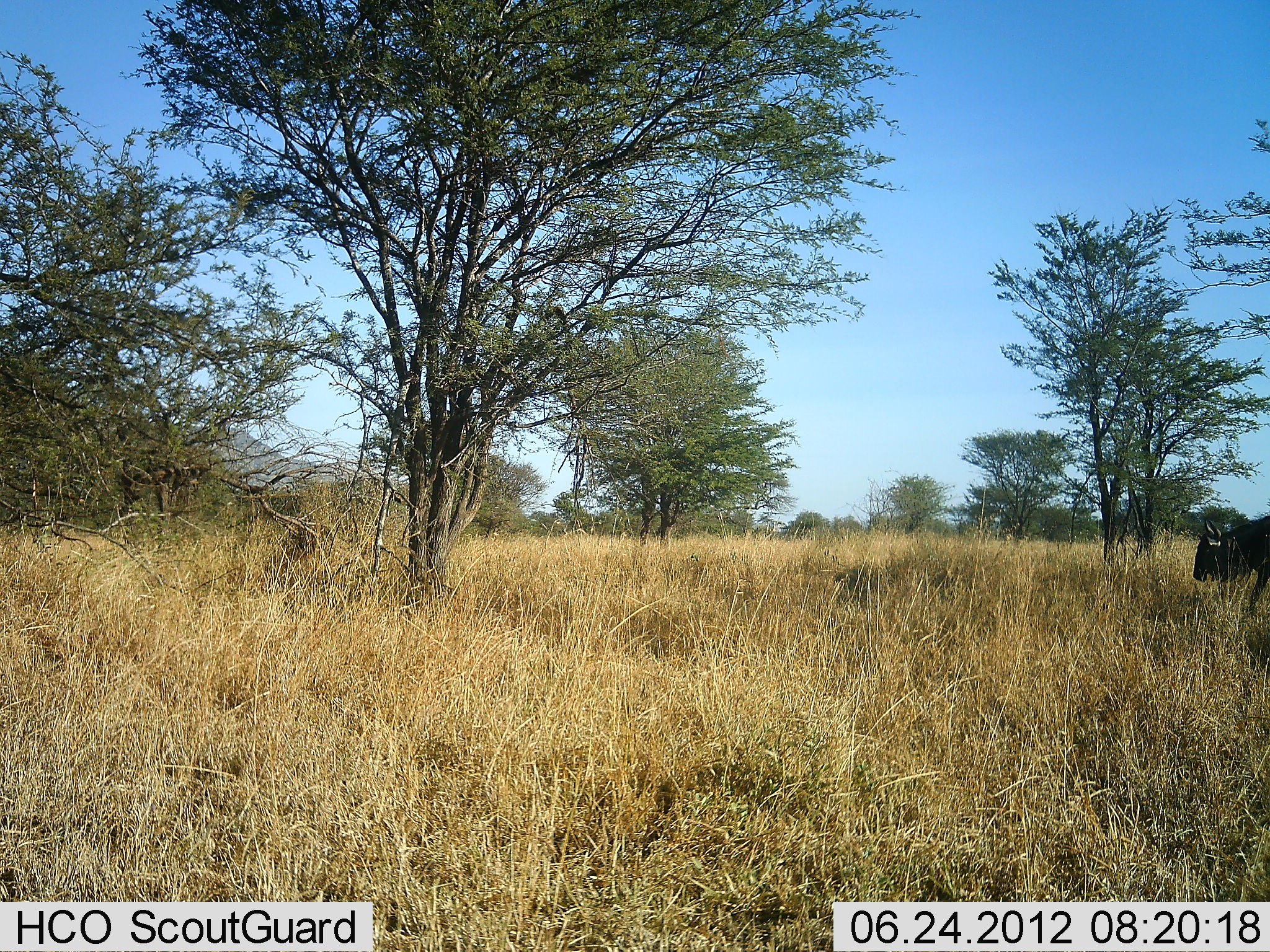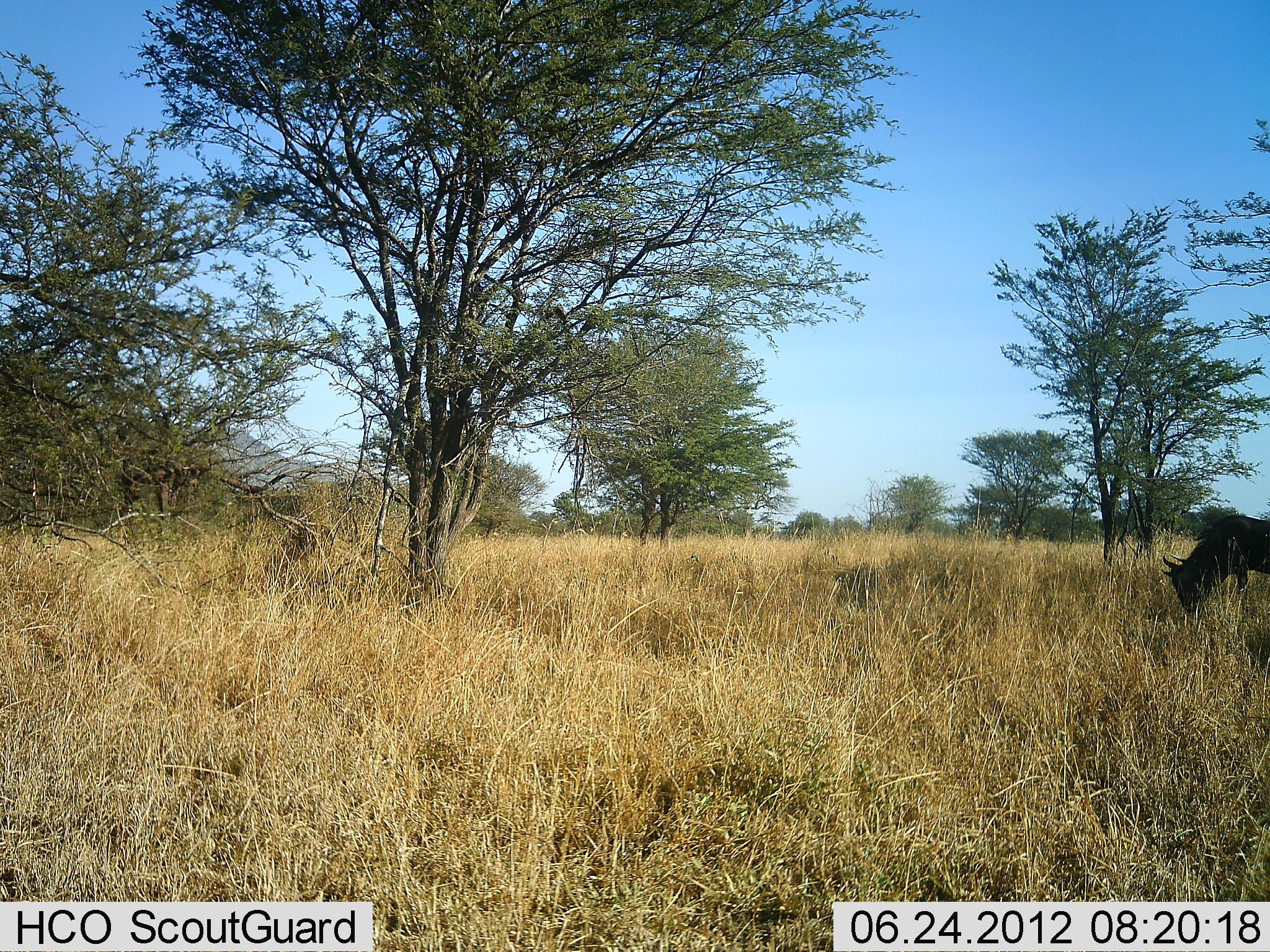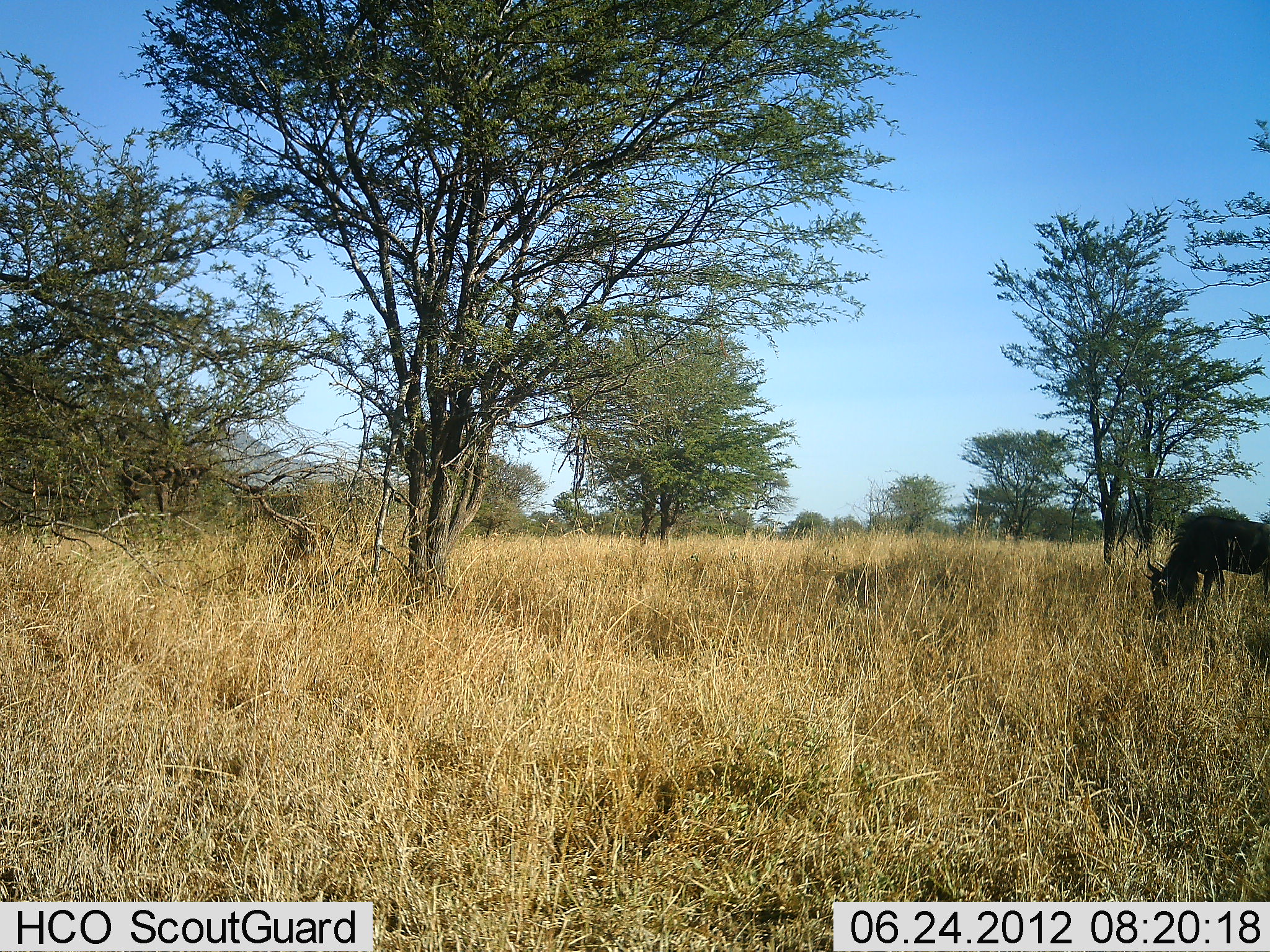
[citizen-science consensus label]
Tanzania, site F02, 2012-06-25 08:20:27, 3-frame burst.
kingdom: Animalia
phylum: Chordata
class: Mammalia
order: Artiodactyla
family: Bovidae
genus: Connochaetes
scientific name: Connochaetes taurinus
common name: blue wildebeest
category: wildebeest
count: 1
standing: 20%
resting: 0%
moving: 10%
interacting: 0%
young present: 10%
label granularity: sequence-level